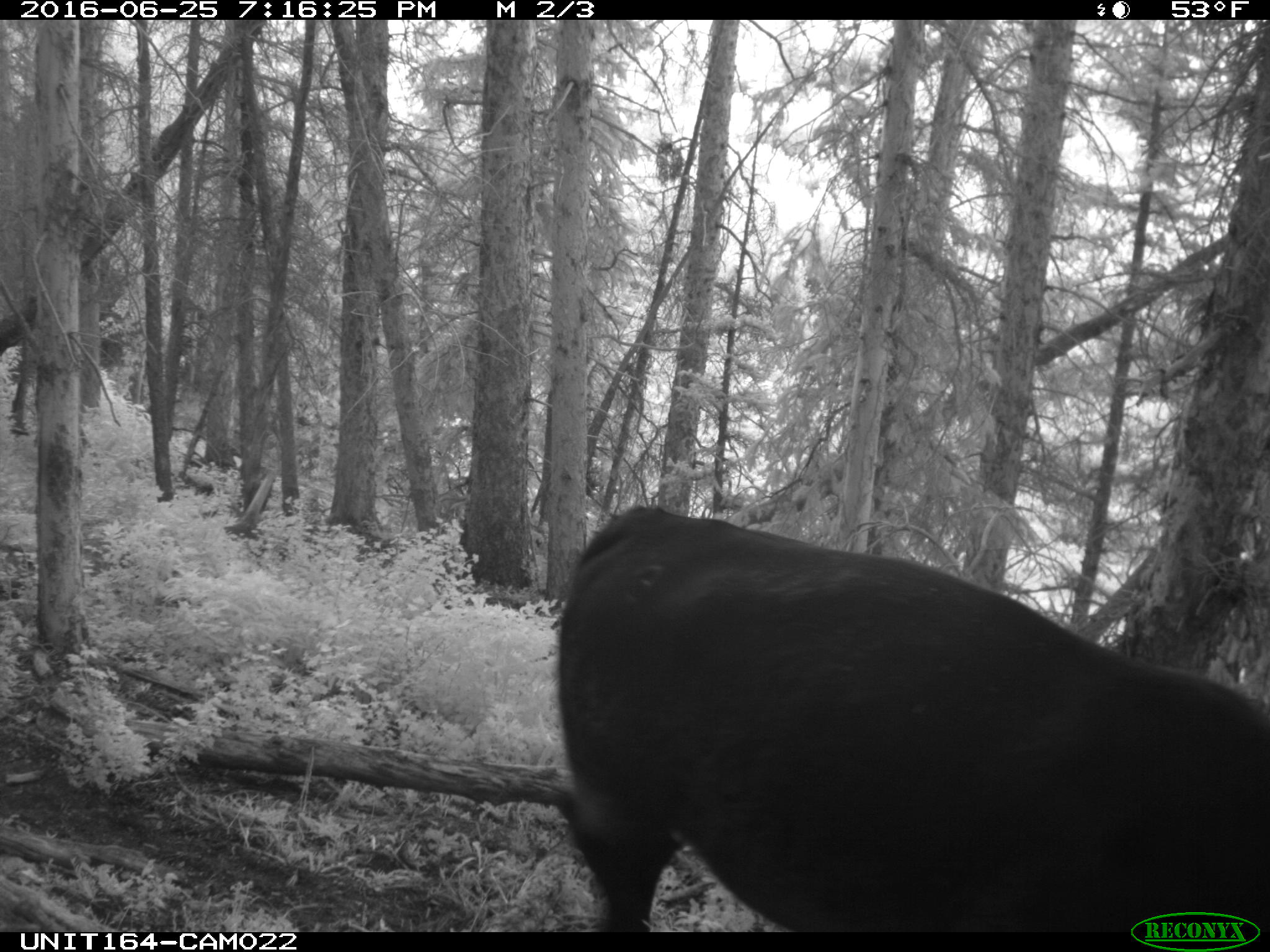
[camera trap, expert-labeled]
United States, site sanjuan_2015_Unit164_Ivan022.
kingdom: Animalia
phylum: Chordata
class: Mammalia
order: Artiodactyla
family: Bovidae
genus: Bos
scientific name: Bos taurus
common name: domestic cow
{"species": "Bos taurus (domestic cow)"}